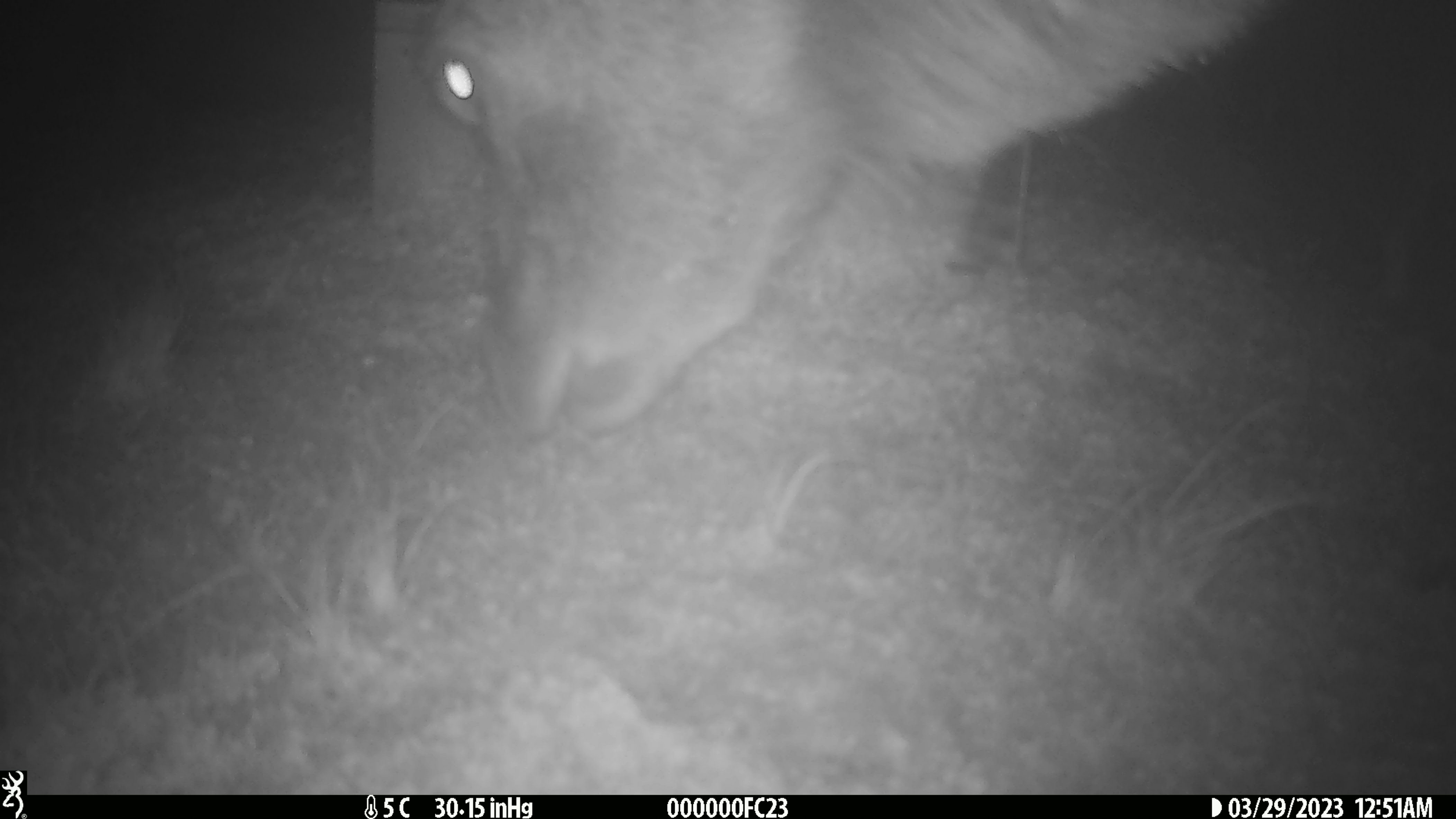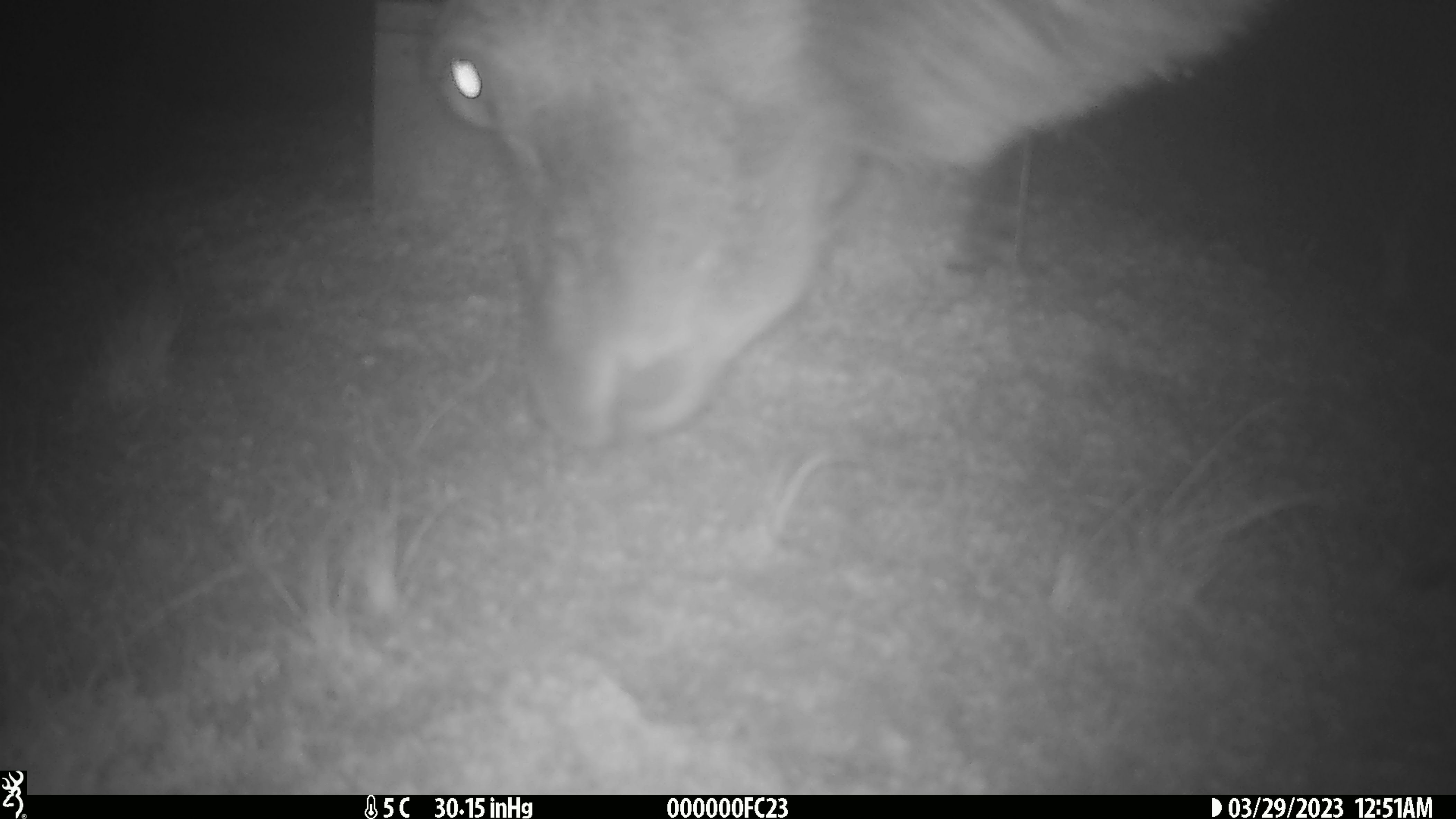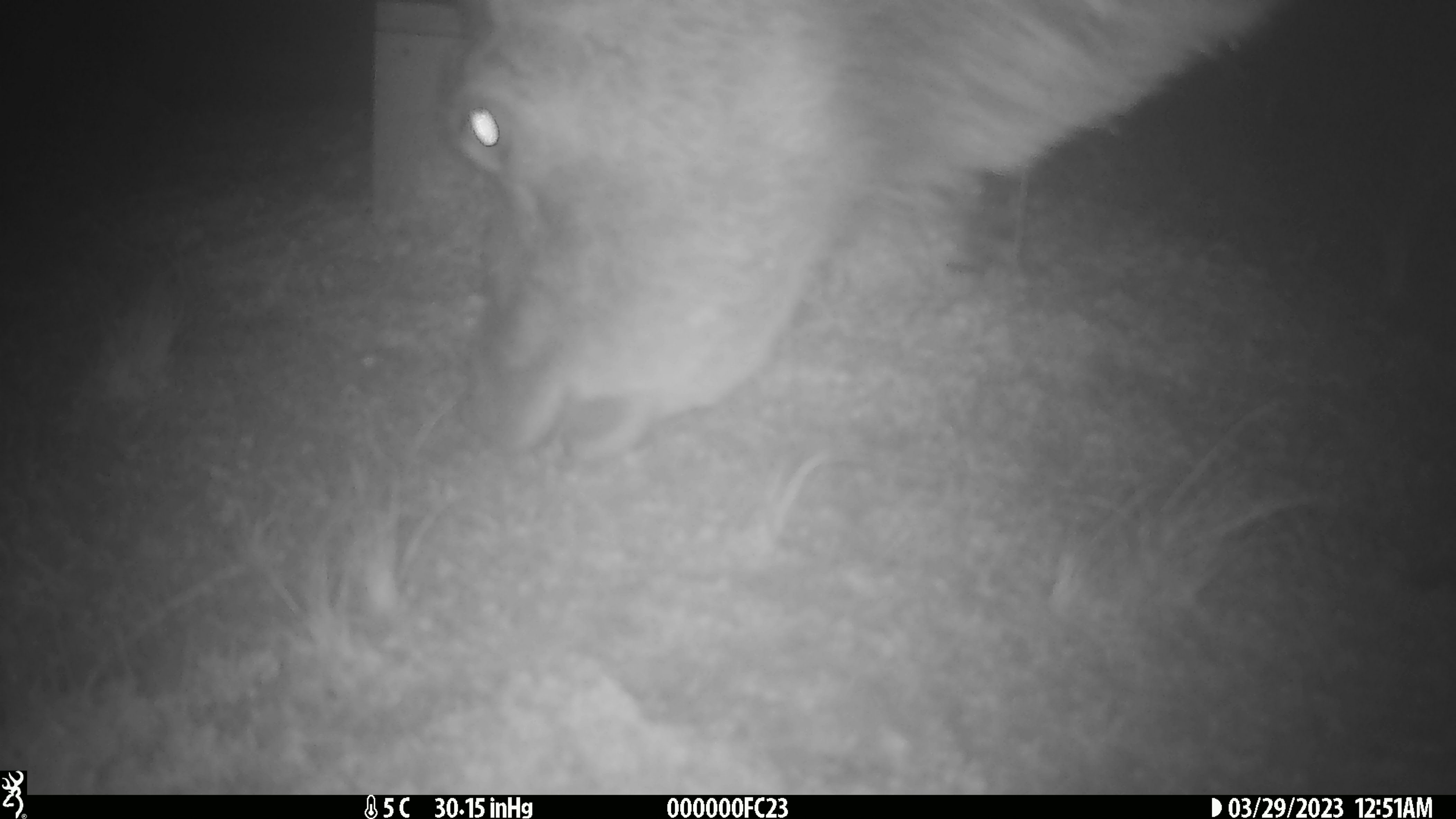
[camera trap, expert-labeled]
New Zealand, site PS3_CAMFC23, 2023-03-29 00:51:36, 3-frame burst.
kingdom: Animalia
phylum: Chordata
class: Mammalia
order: Artiodactyla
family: Cervidae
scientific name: Cervidae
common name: deer